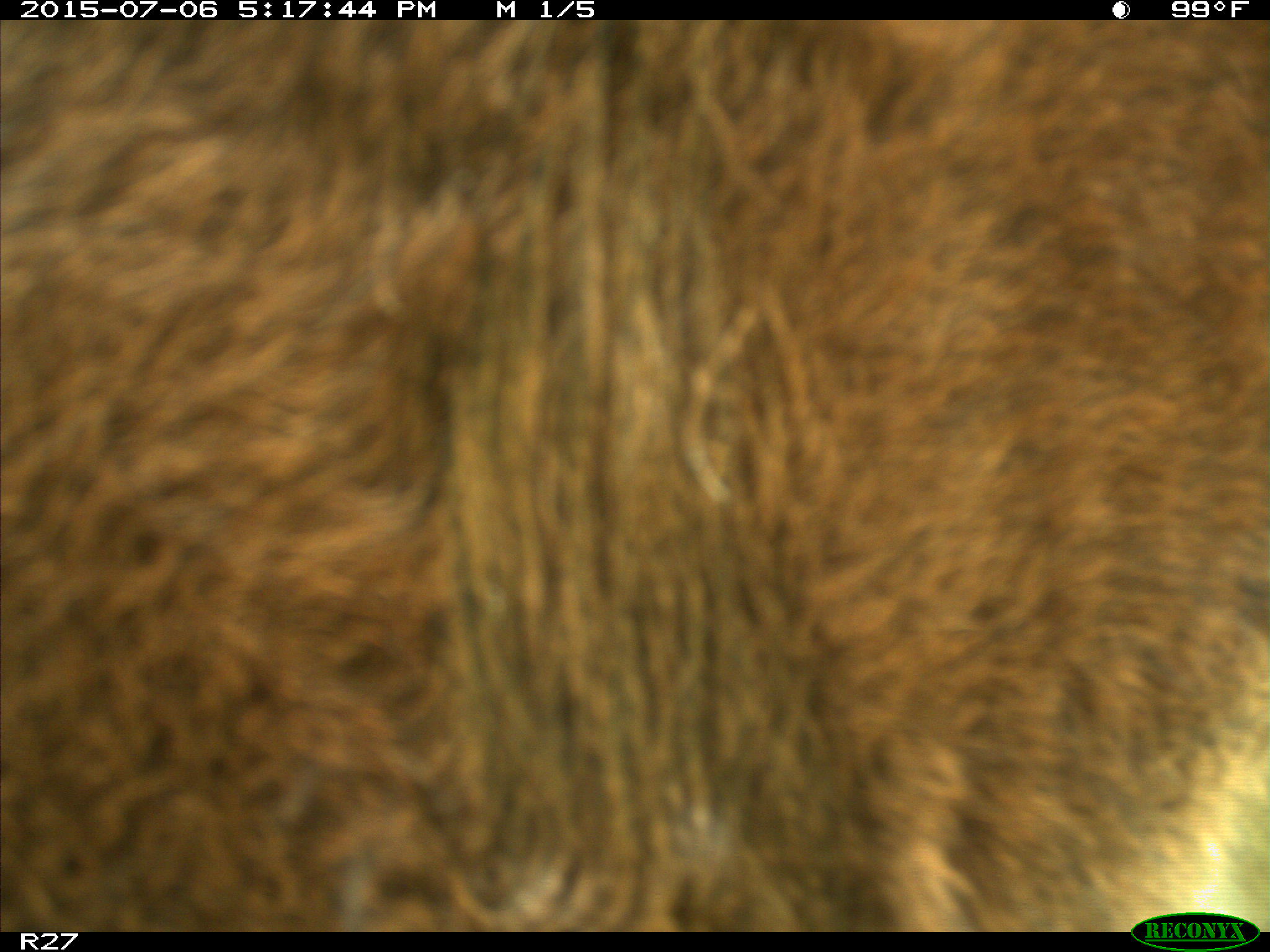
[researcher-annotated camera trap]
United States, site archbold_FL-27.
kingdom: Animalia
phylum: Chordata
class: Mammalia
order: Artiodactyla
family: Bovidae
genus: Bos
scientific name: Bos taurus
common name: domestic cow